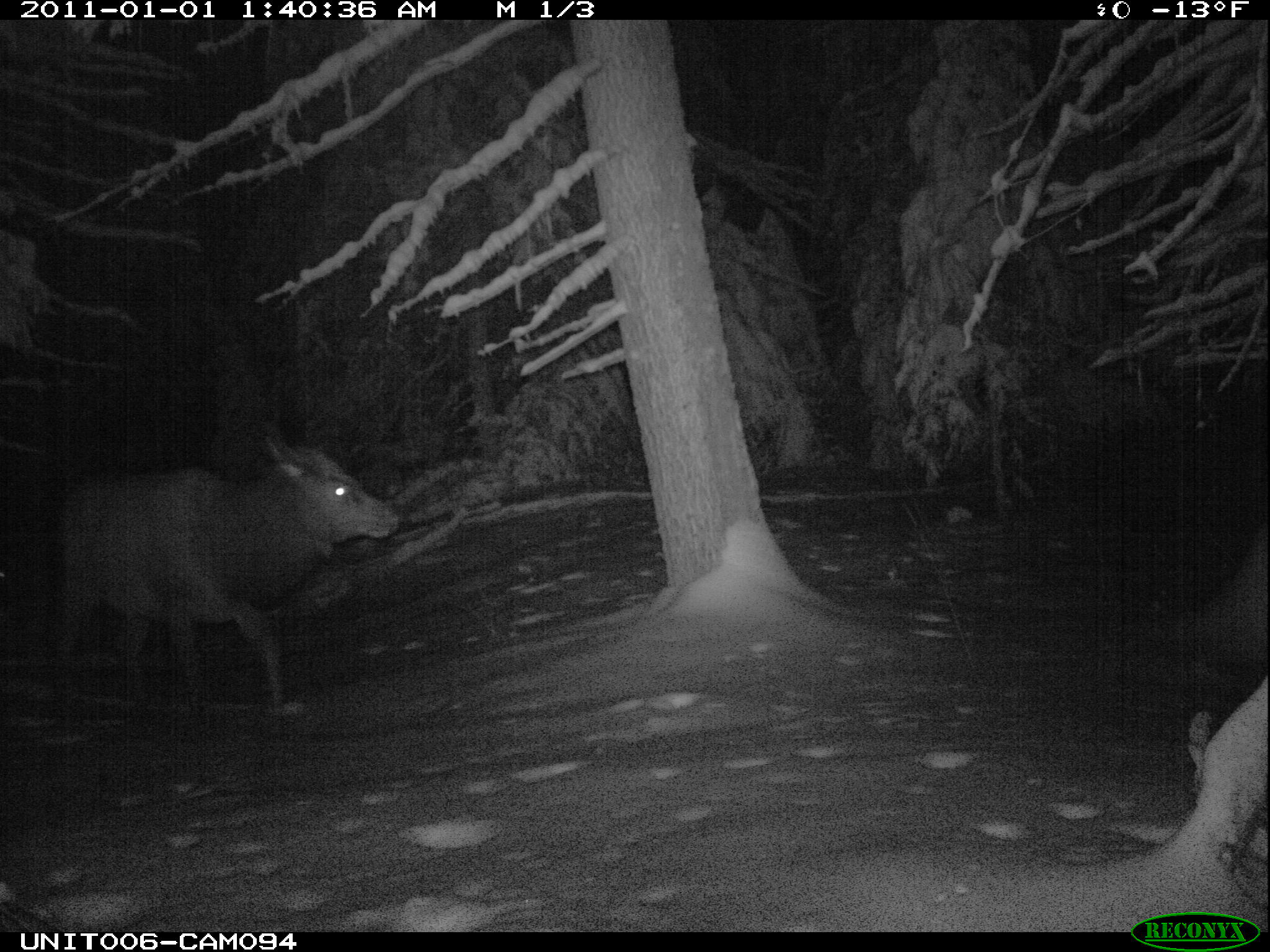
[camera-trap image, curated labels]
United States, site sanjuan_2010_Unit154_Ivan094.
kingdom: Animalia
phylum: Chordata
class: Mammalia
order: Artiodactyla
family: Cervidae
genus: Cervus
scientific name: Cervus elaphus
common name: red deer